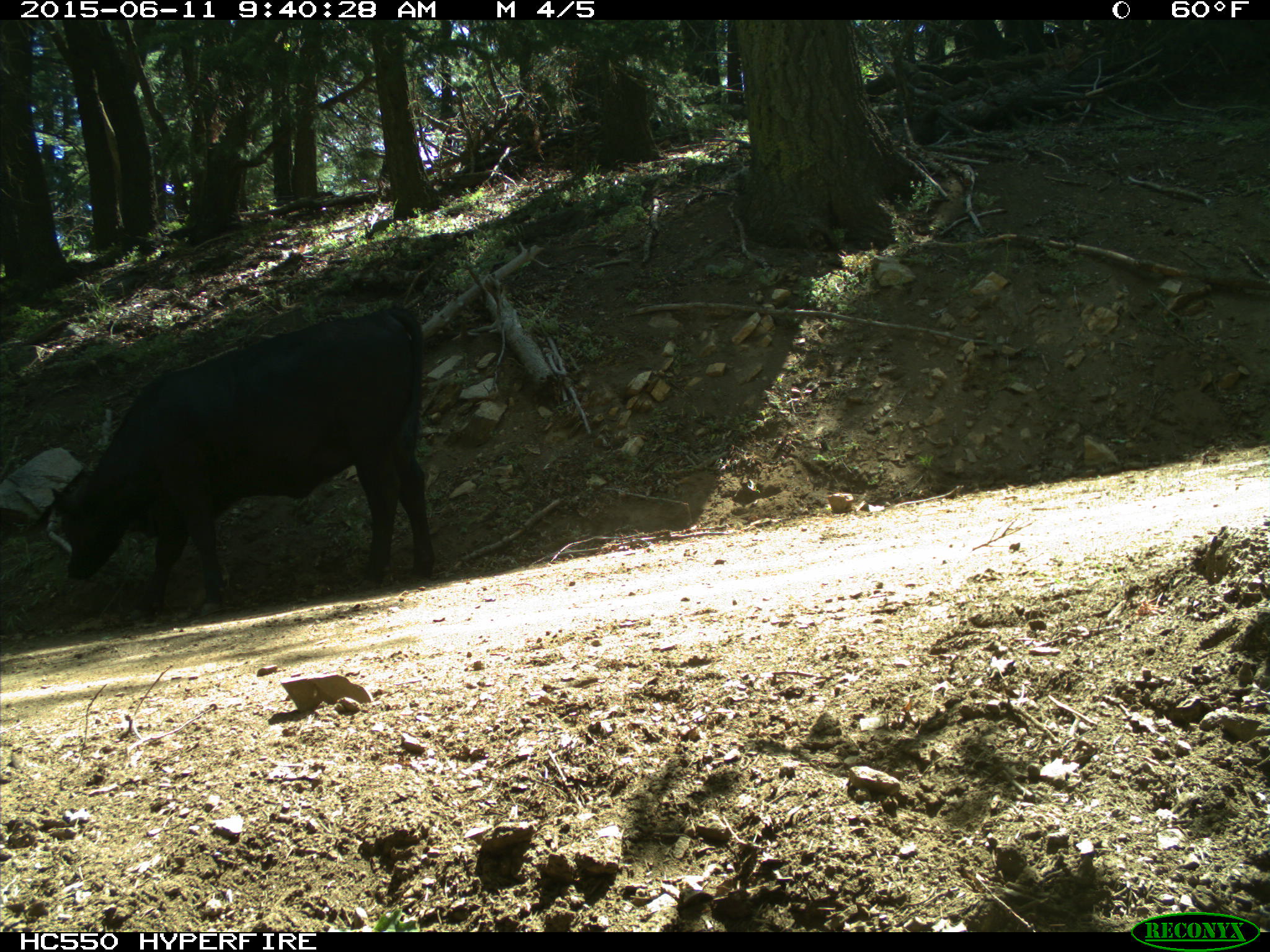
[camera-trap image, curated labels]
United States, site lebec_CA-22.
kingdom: Animalia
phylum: Chordata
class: Mammalia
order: Artiodactyla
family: Bovidae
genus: Bos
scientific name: Bos taurus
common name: domestic cow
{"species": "Bos taurus (domestic cow)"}